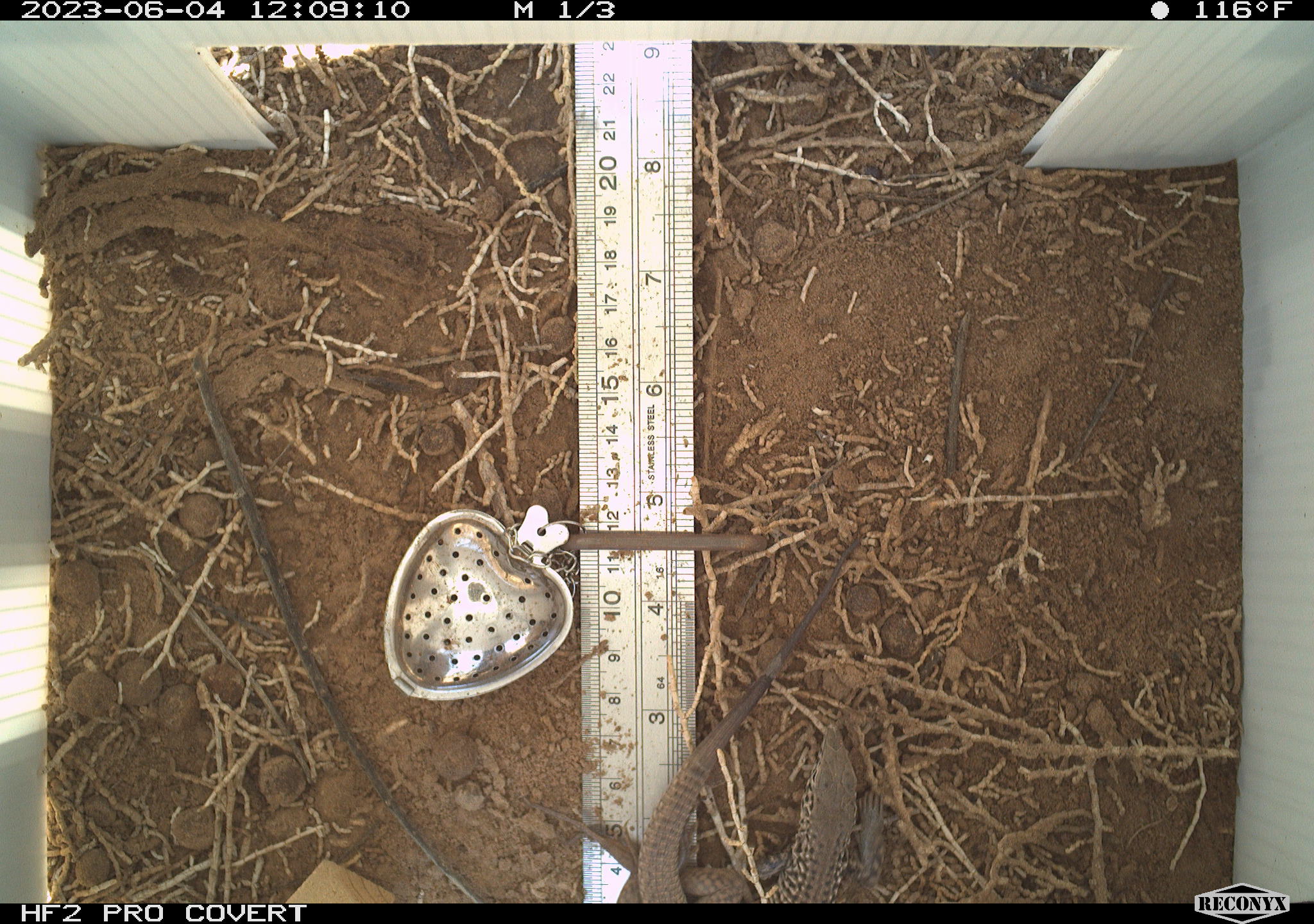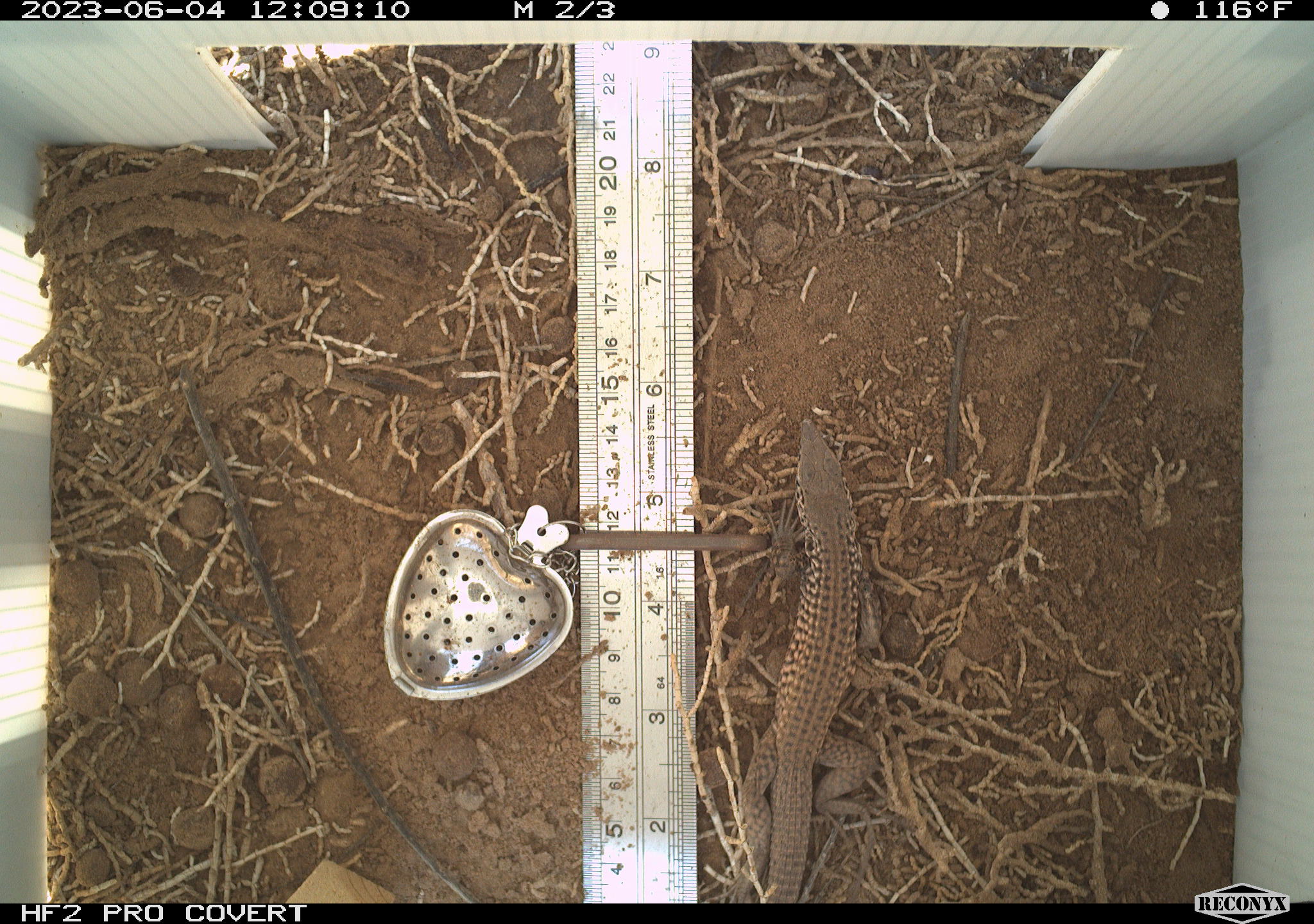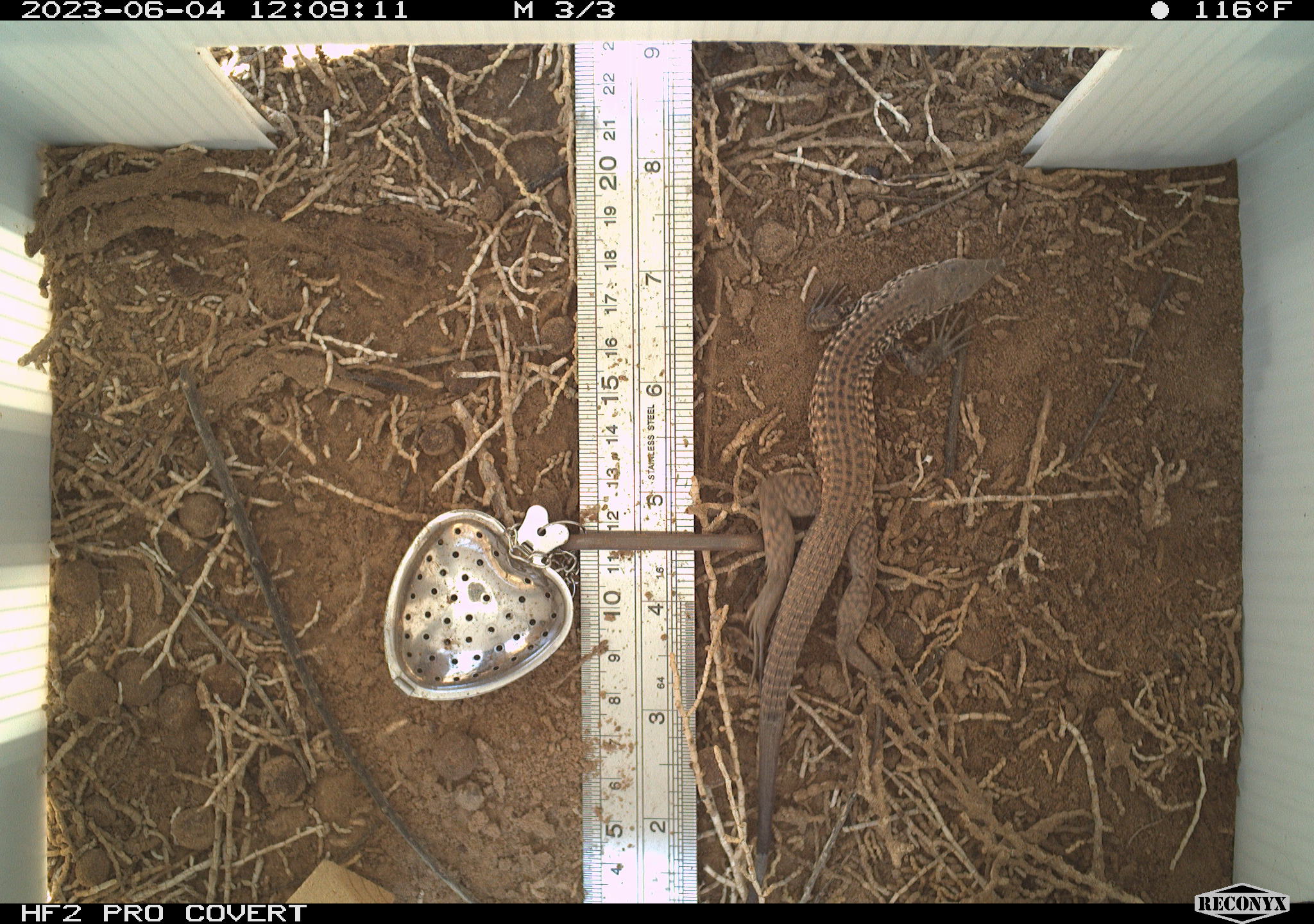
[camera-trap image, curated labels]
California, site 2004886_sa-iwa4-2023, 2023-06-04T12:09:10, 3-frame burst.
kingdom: Animalia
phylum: Chordata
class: Reptilia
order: Squamata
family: Teiidae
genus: Aspidoscelis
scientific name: Aspidoscelis tigris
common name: western whiptail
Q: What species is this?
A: Western whiptail (Aspidoscelis tigris).